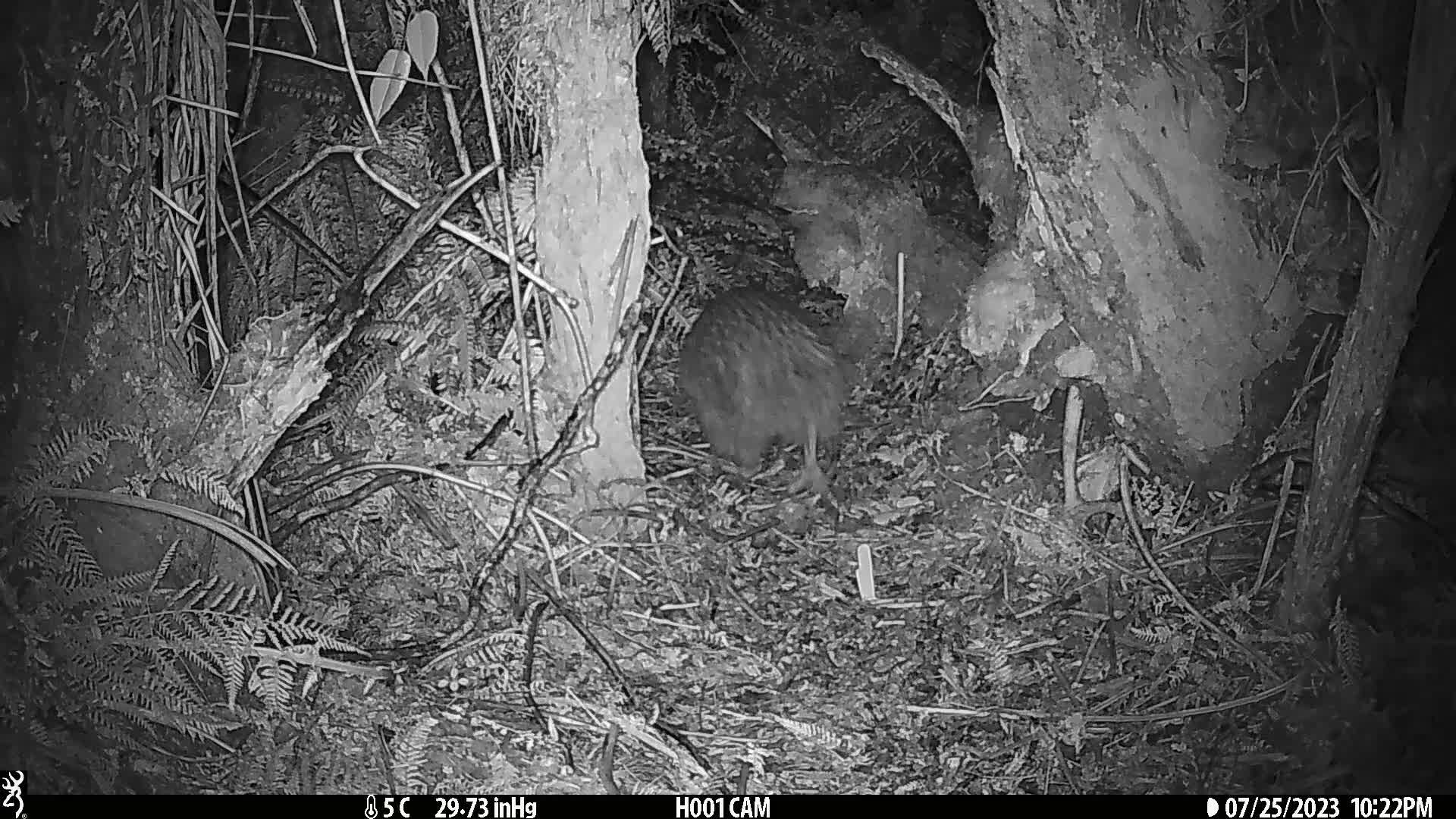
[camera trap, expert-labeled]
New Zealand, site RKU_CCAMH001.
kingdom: Animalia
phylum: Chordata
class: Aves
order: Apterygiformes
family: Apterygidae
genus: Apteryx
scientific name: Apteryx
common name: kiwi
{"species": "kiwi (Apteryx)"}